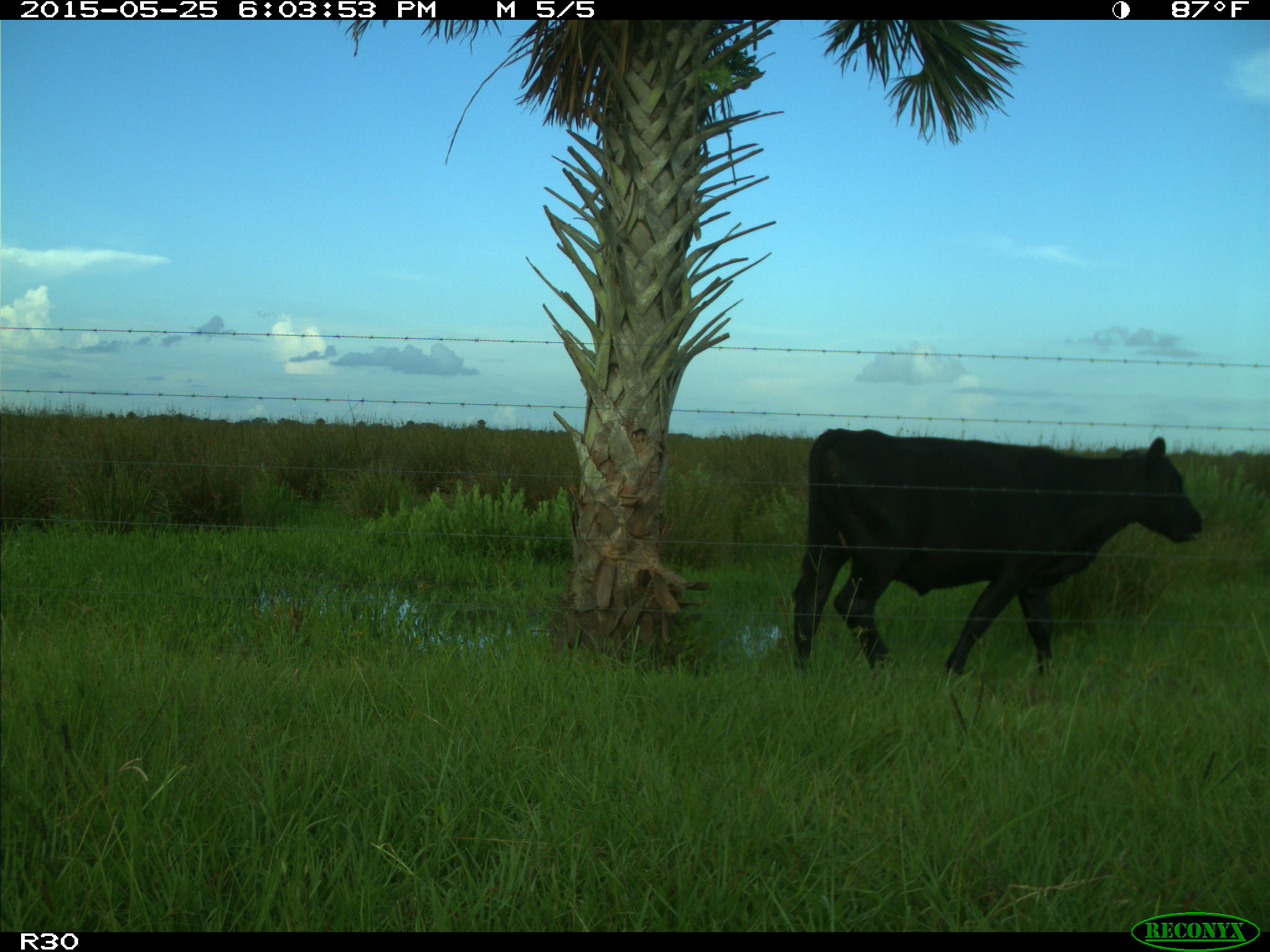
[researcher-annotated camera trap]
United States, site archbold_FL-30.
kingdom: Animalia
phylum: Chordata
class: Mammalia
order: Artiodactyla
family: Bovidae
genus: Bos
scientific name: Bos taurus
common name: domestic cow